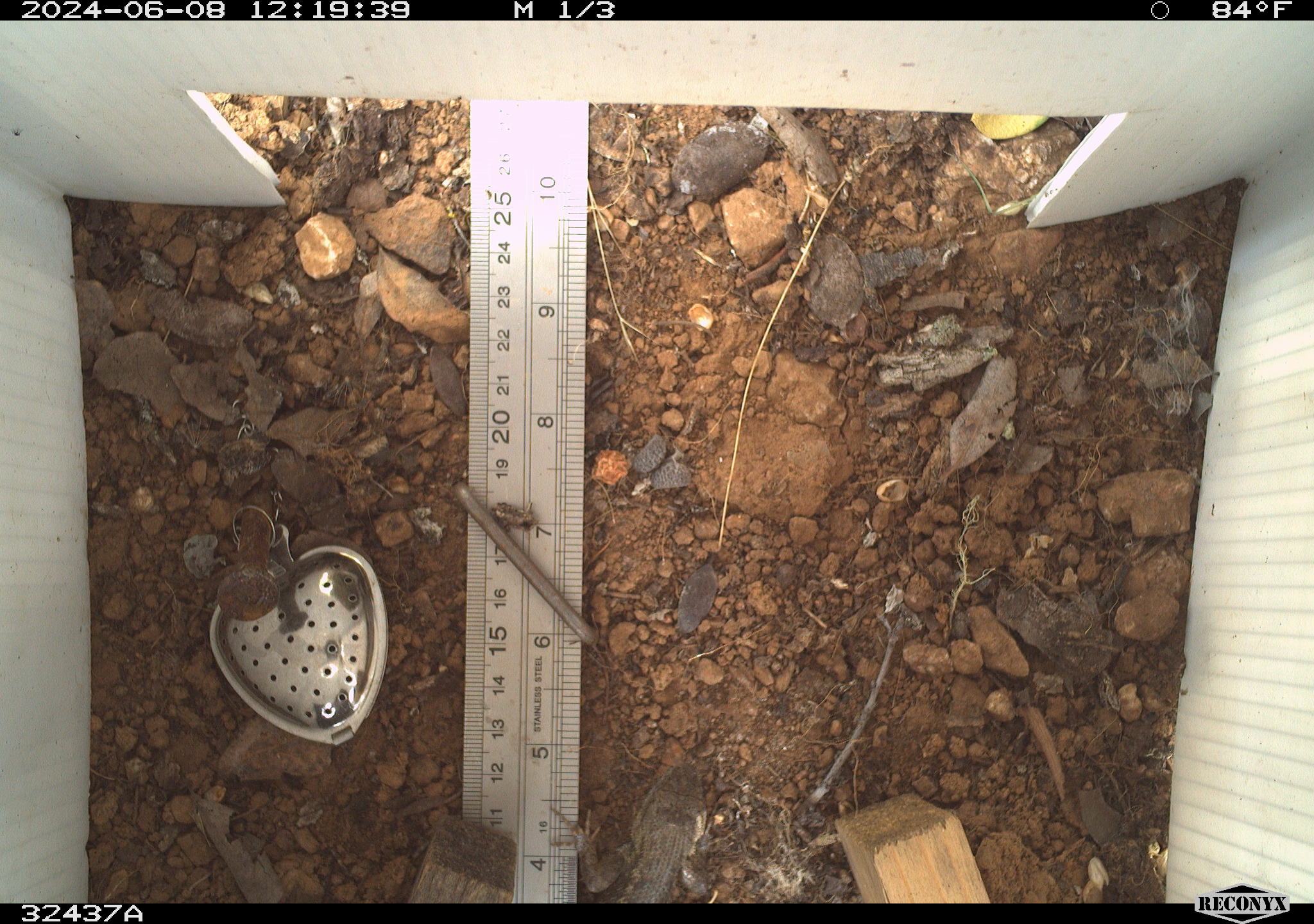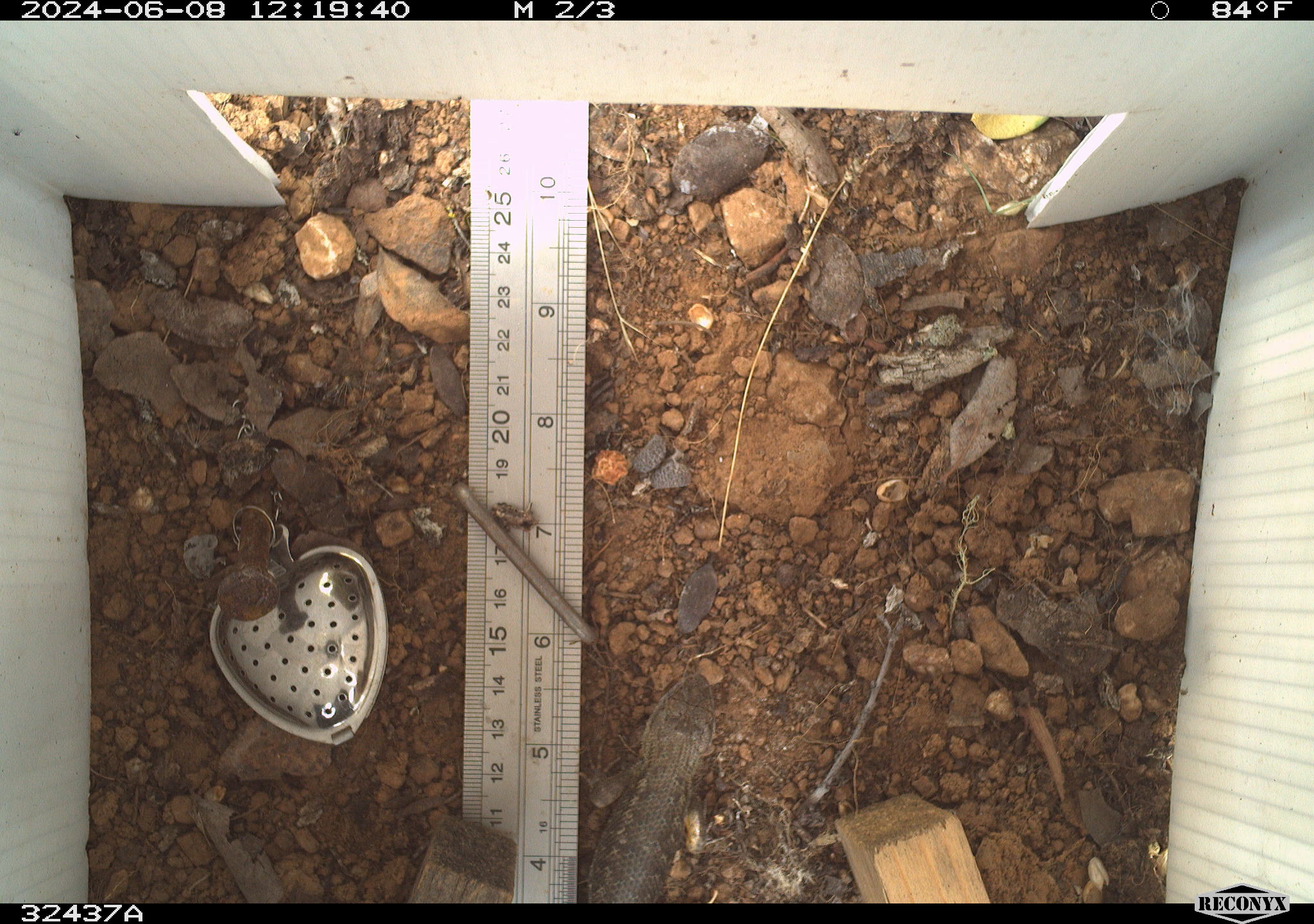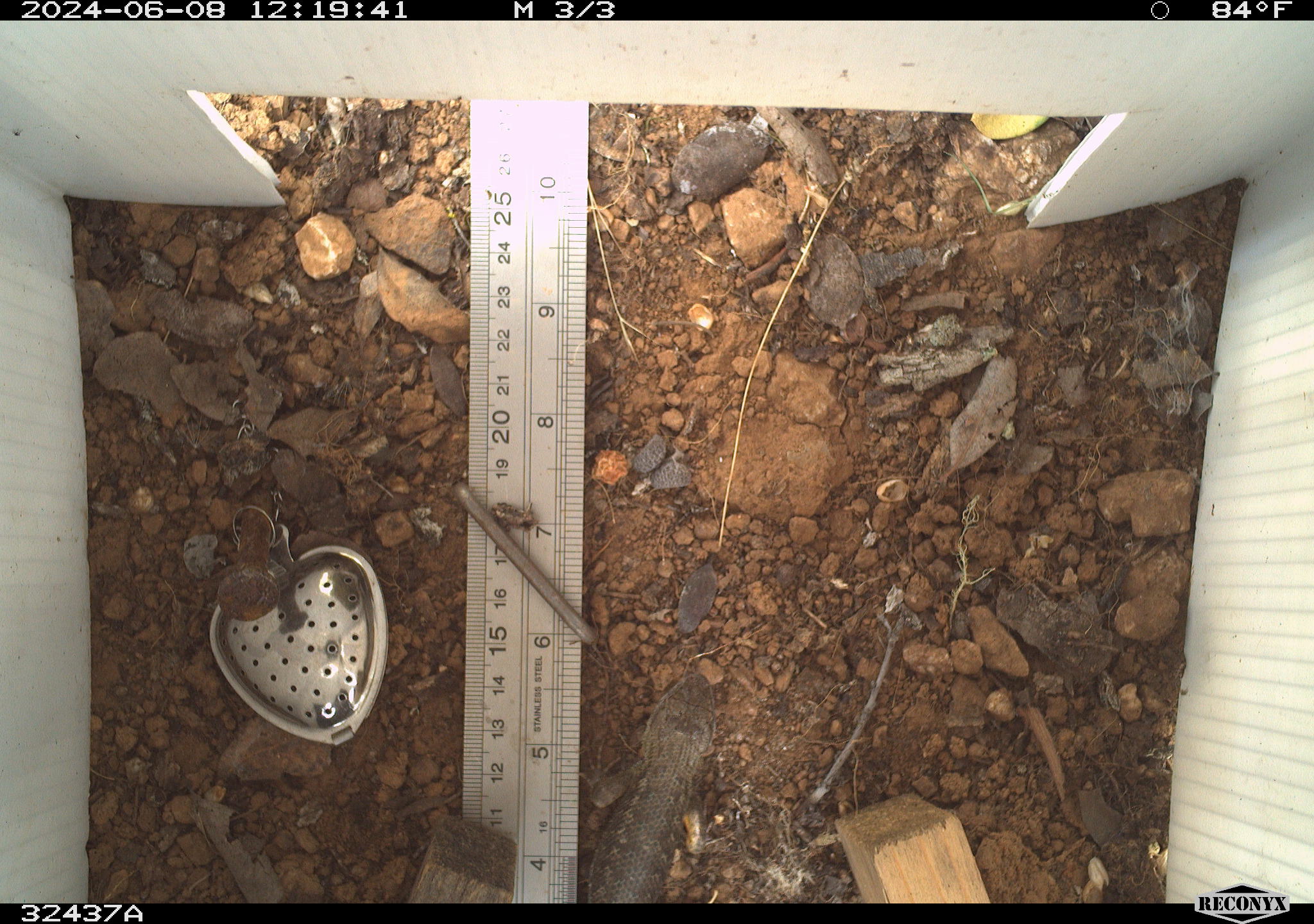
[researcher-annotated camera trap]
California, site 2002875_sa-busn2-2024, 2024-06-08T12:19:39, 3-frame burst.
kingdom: Animalia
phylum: Chordata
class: Reptilia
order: Squamata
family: Phrynosomatidae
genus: Sceloporus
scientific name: Sceloporus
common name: spiny lizards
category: sceloporus species